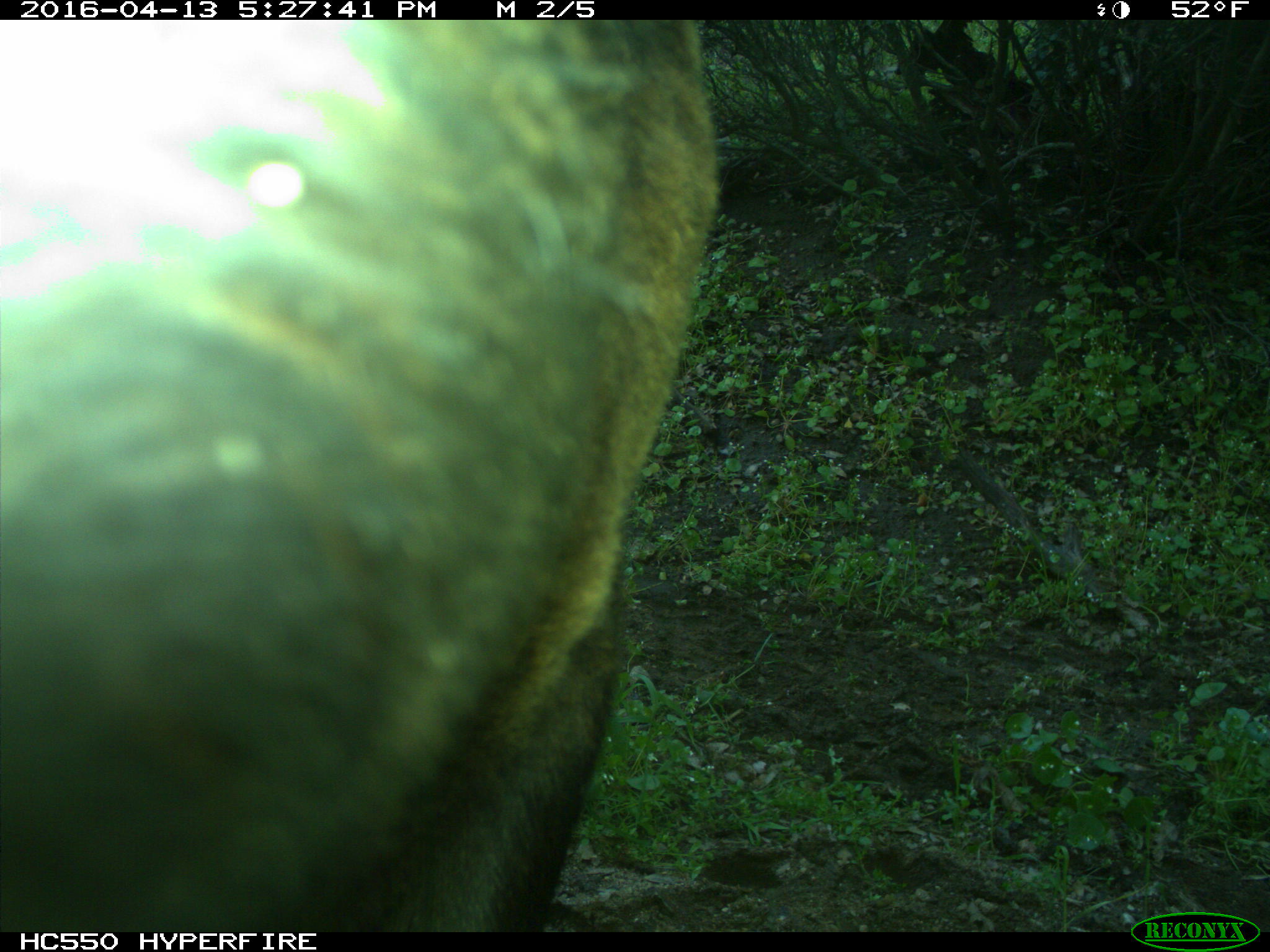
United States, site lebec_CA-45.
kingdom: Animalia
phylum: Chordata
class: Mammalia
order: Artiodactyla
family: Bovidae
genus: Bos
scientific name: Bos taurus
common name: domestic cow